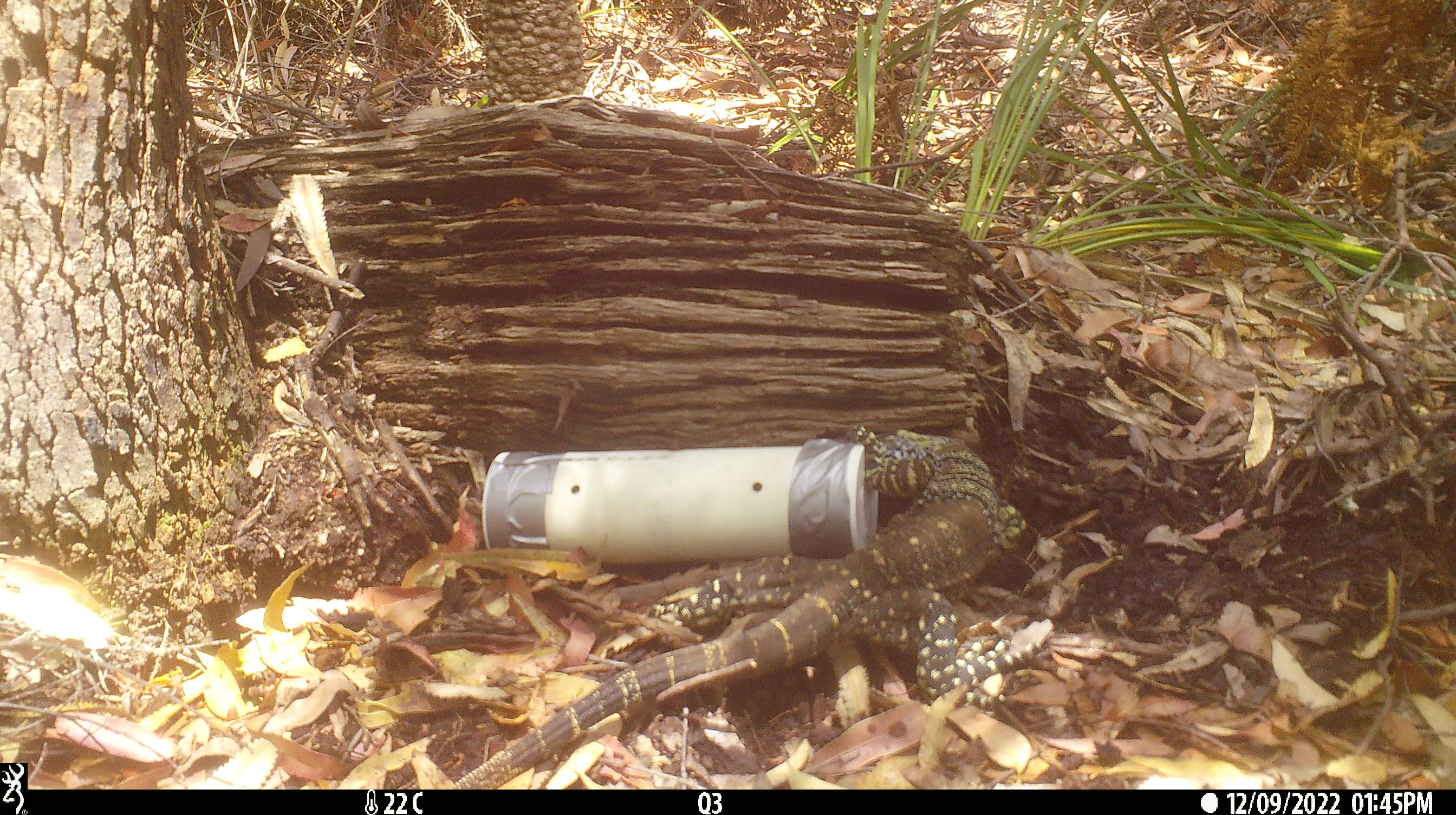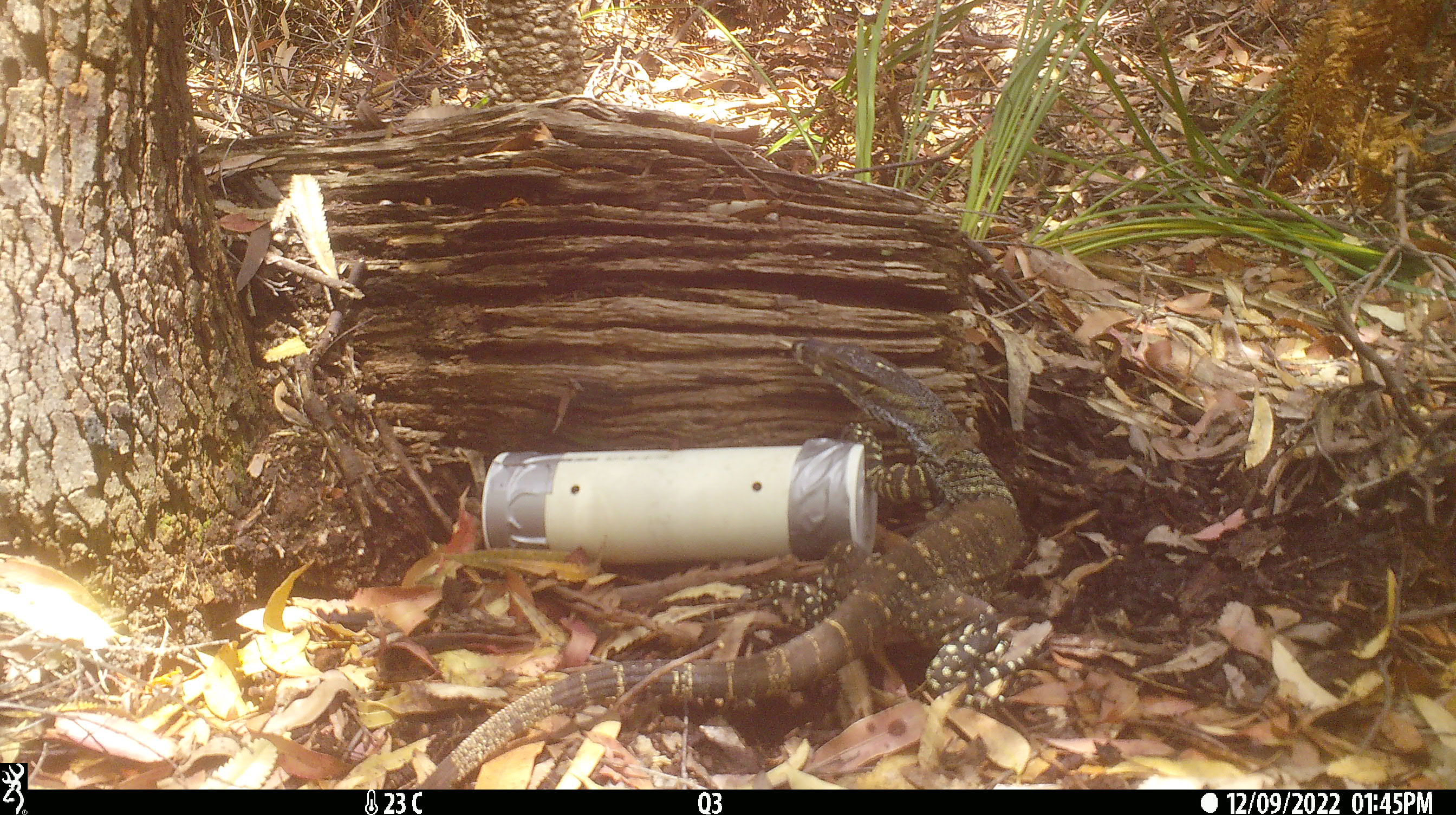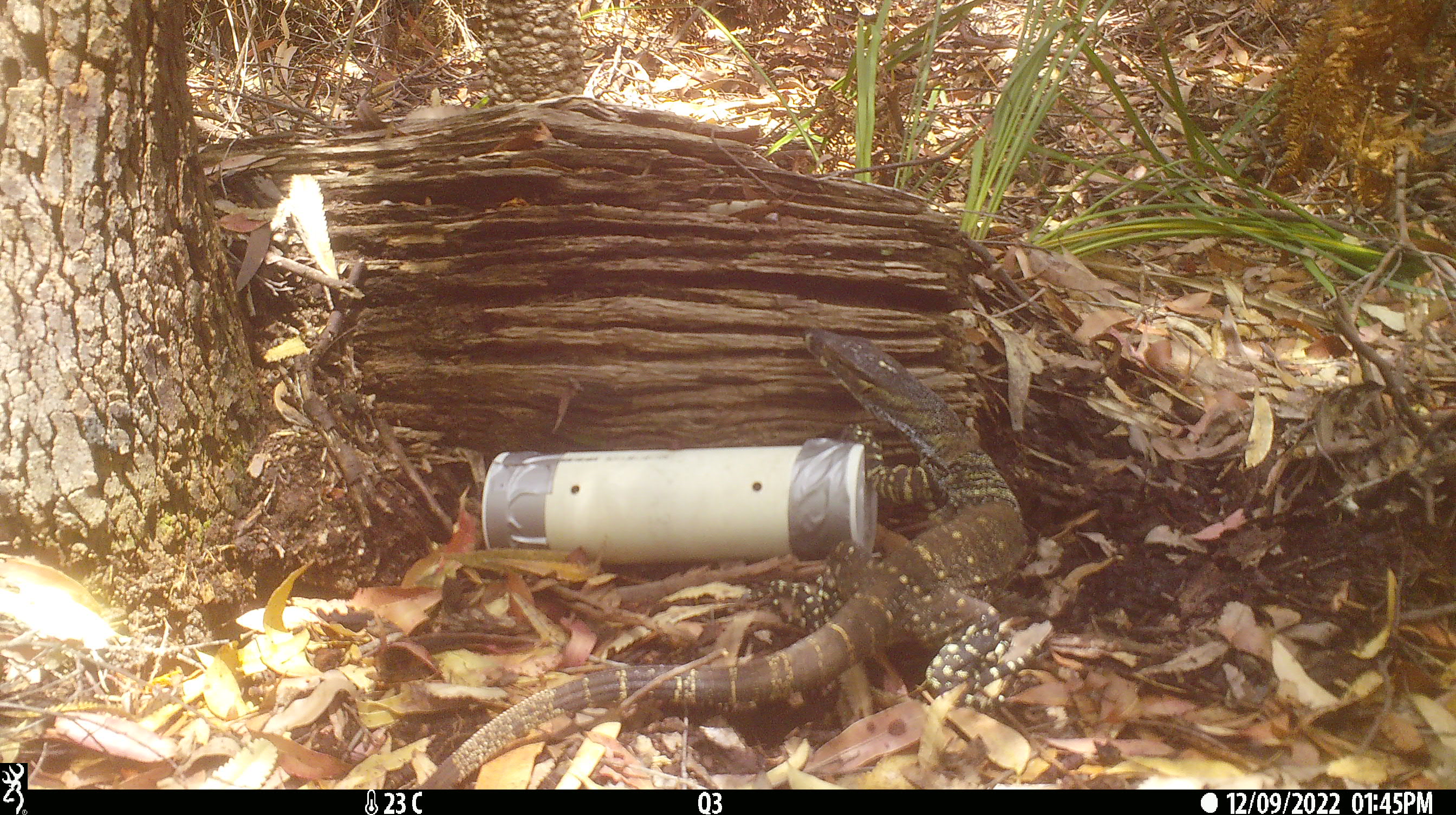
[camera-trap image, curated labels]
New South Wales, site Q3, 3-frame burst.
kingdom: Animalia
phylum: Chordata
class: Reptilia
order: Squamata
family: Varanidae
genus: Varanus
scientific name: Varanus varius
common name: lace monitor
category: goanna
Goanna (lace monitor) (Varanus varius).